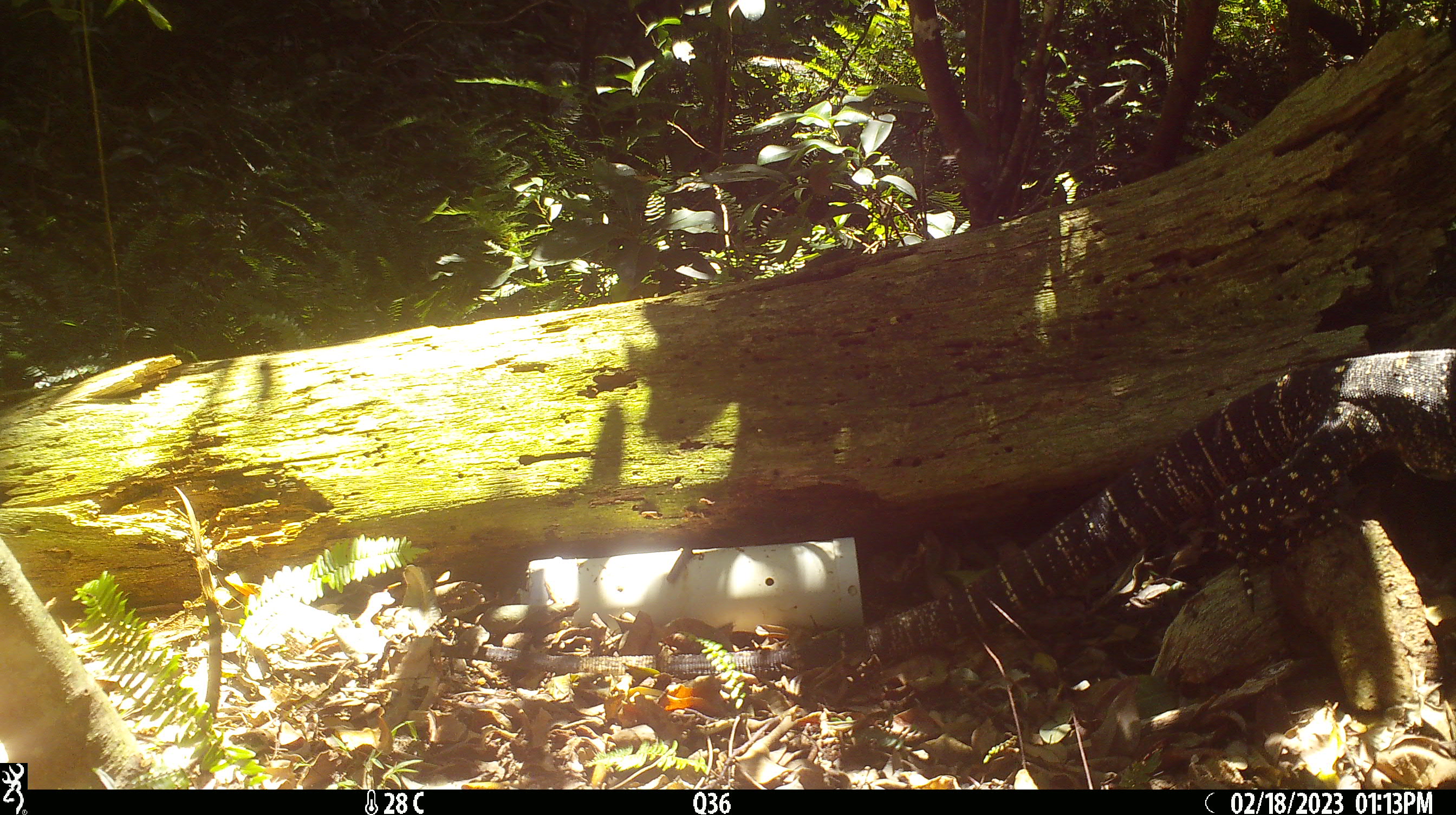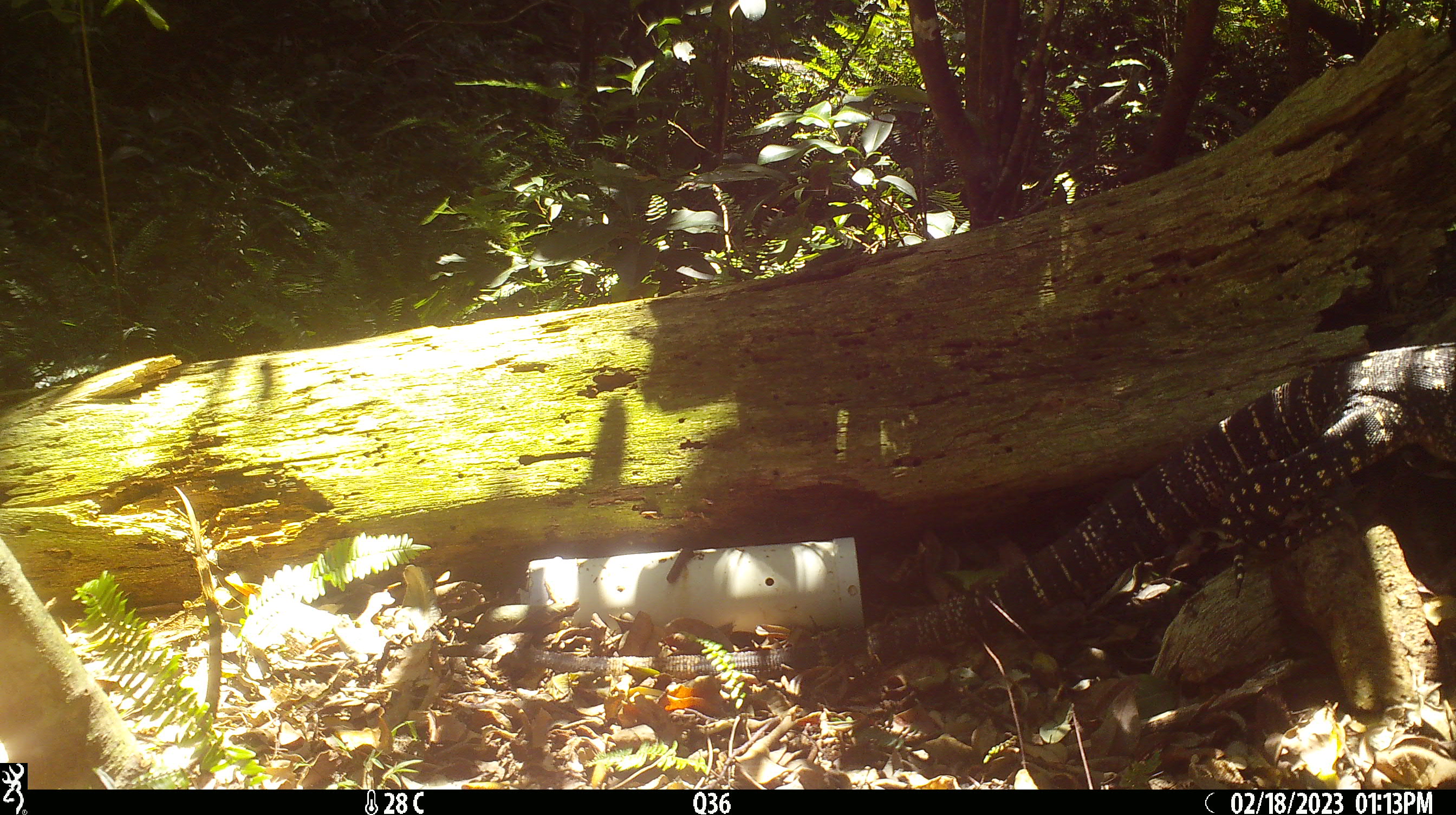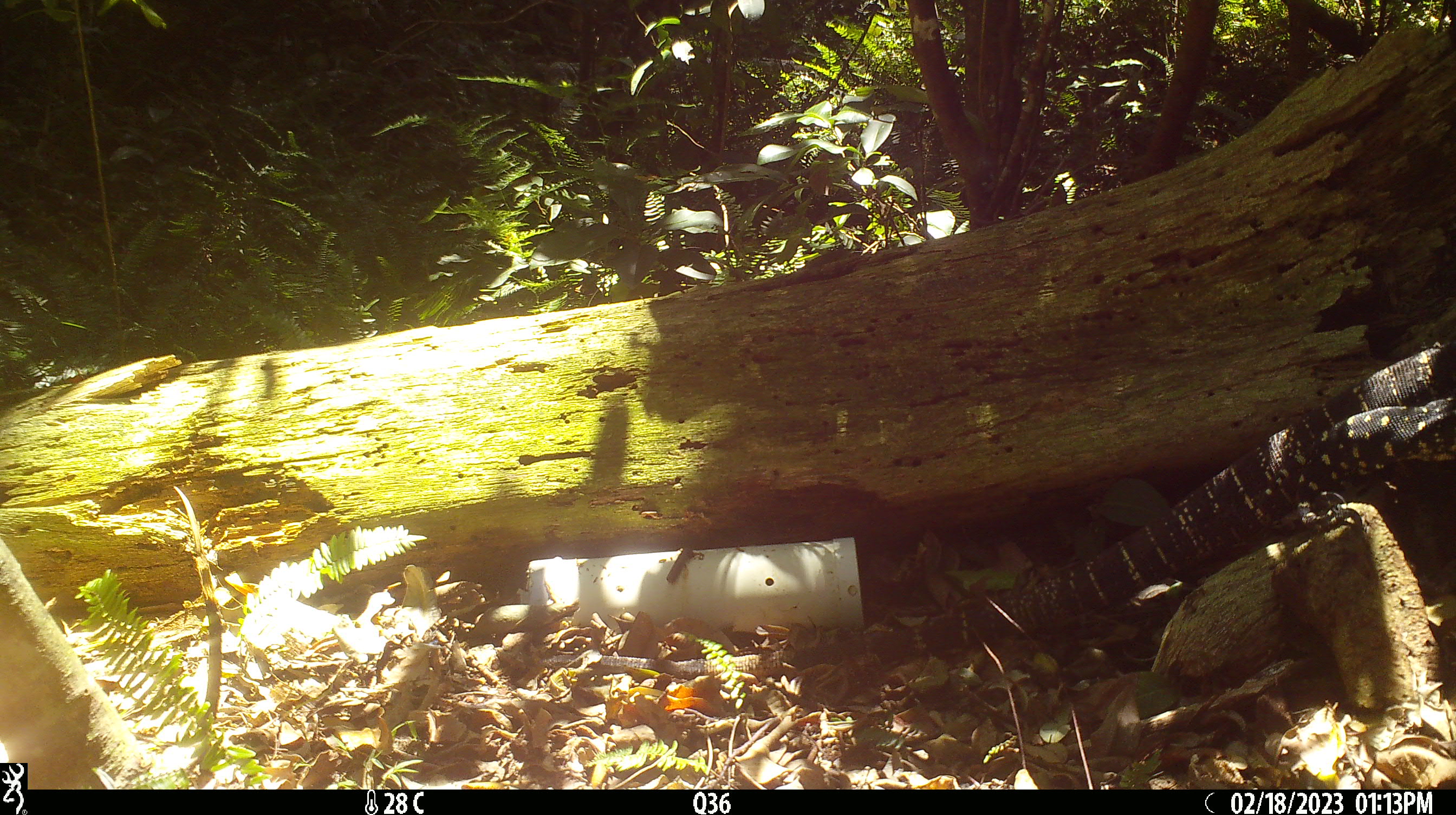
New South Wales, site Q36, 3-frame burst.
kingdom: Animalia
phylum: Chordata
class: Reptilia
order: Squamata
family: Varanidae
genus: Varanus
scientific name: Varanus varius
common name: lace monitor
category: goanna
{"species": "goanna (lace monitor) (Varanus varius)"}